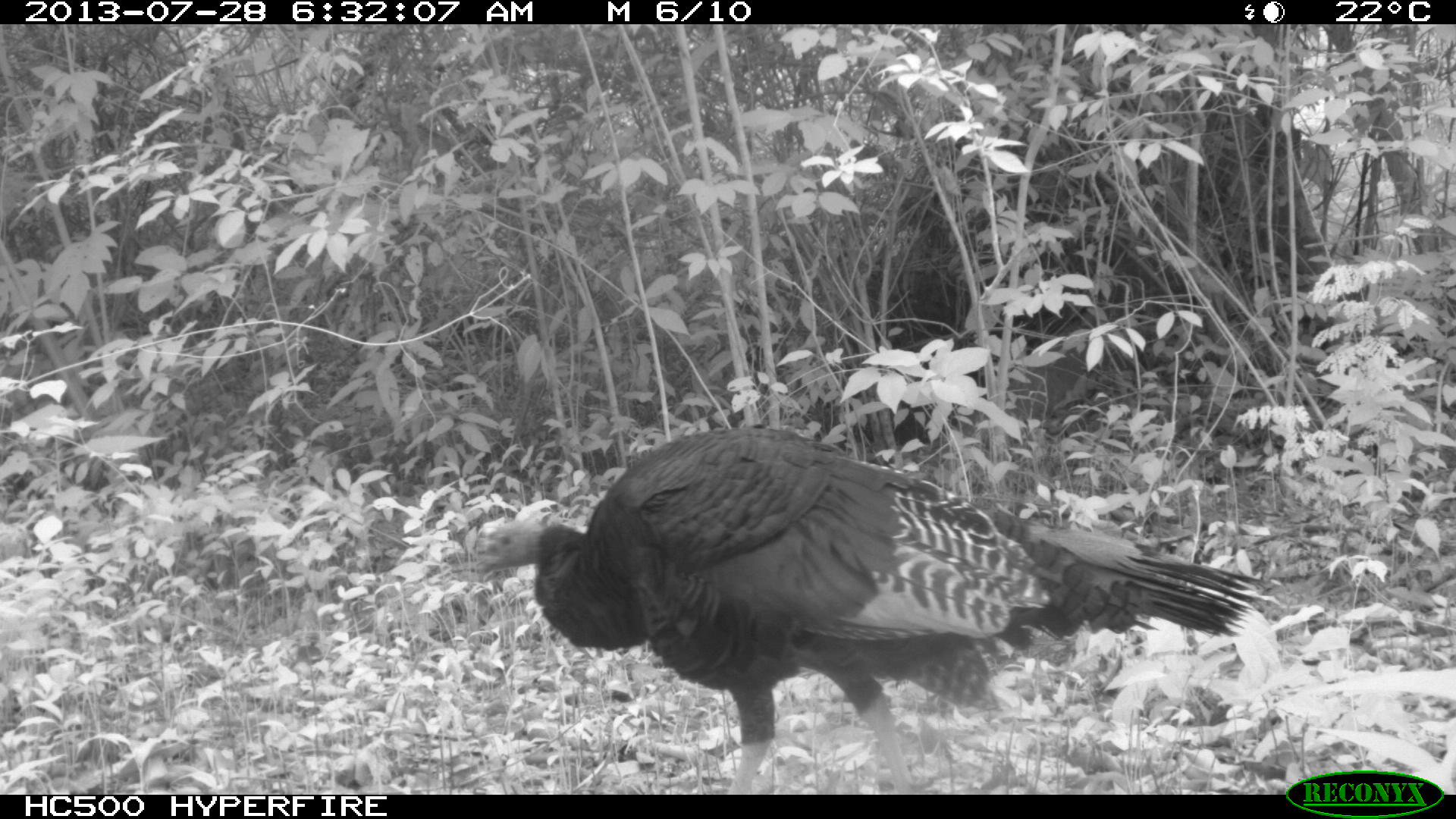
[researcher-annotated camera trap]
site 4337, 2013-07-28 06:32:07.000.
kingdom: Animalia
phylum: Chordata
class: Aves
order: Galliformes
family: Phasianidae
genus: Meleagris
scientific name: Meleagris ocellata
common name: ocellated turkey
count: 1